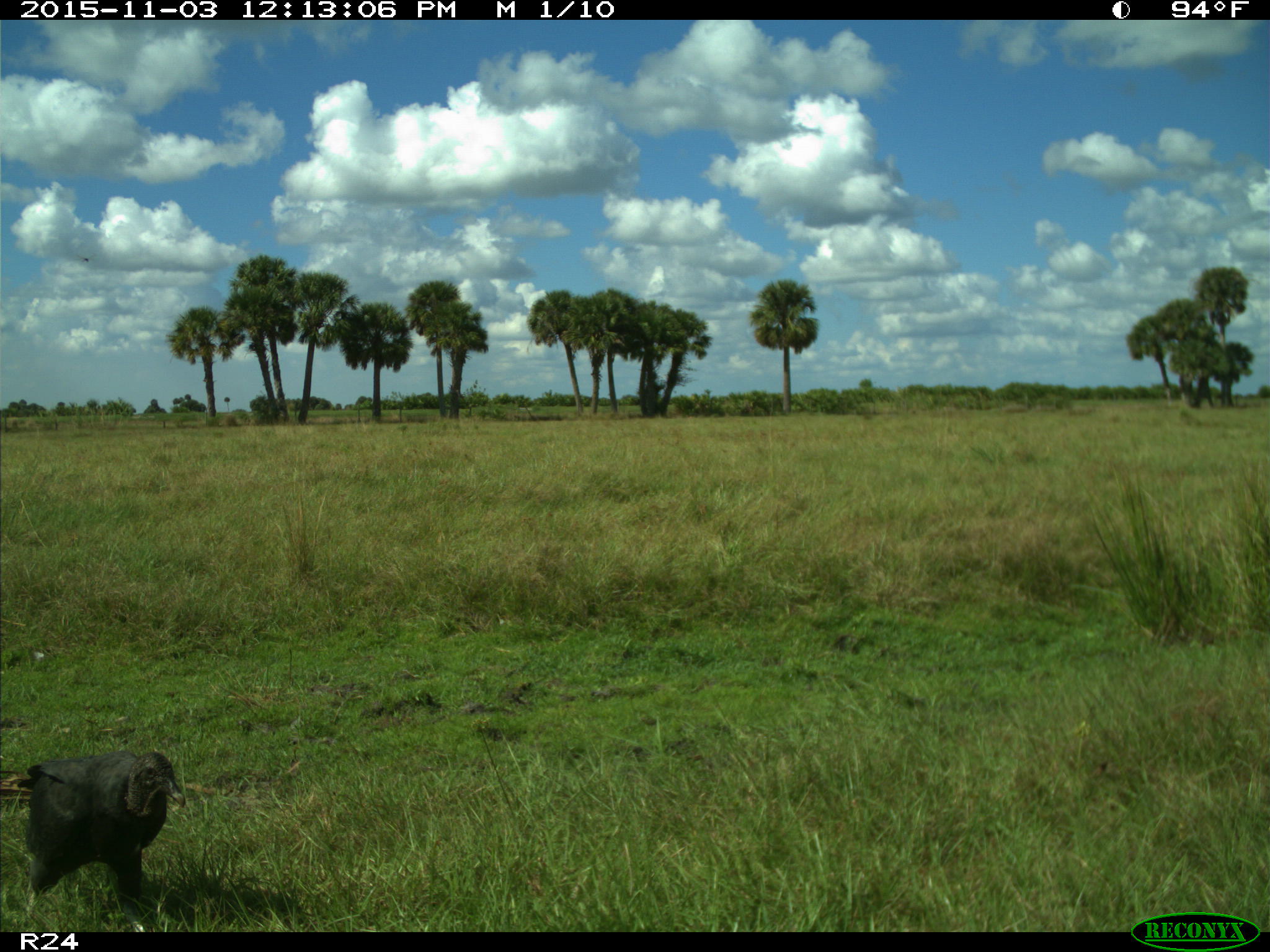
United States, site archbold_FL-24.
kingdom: Animalia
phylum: Chordata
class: Aves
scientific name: Aves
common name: birds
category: unidentified bird